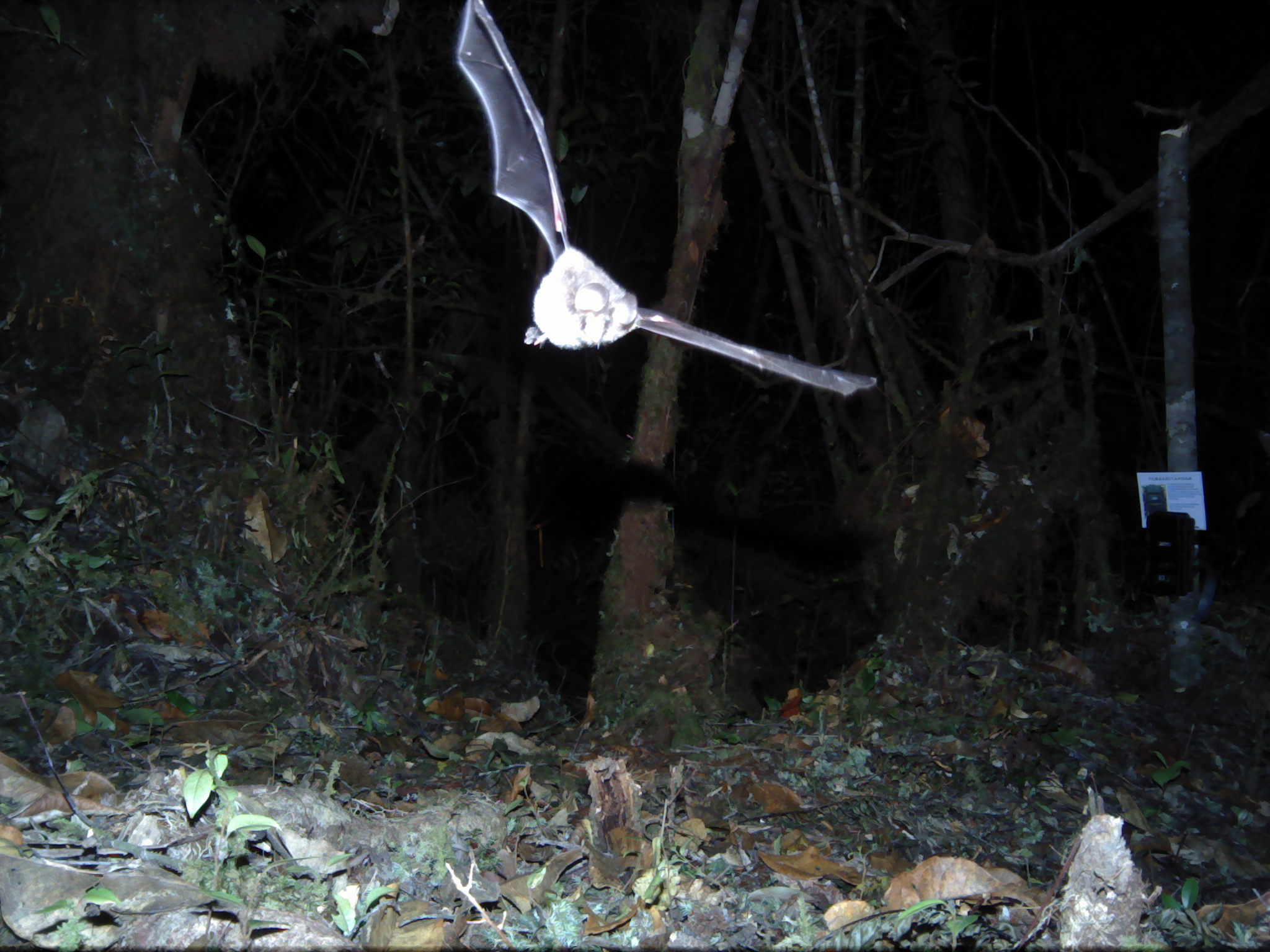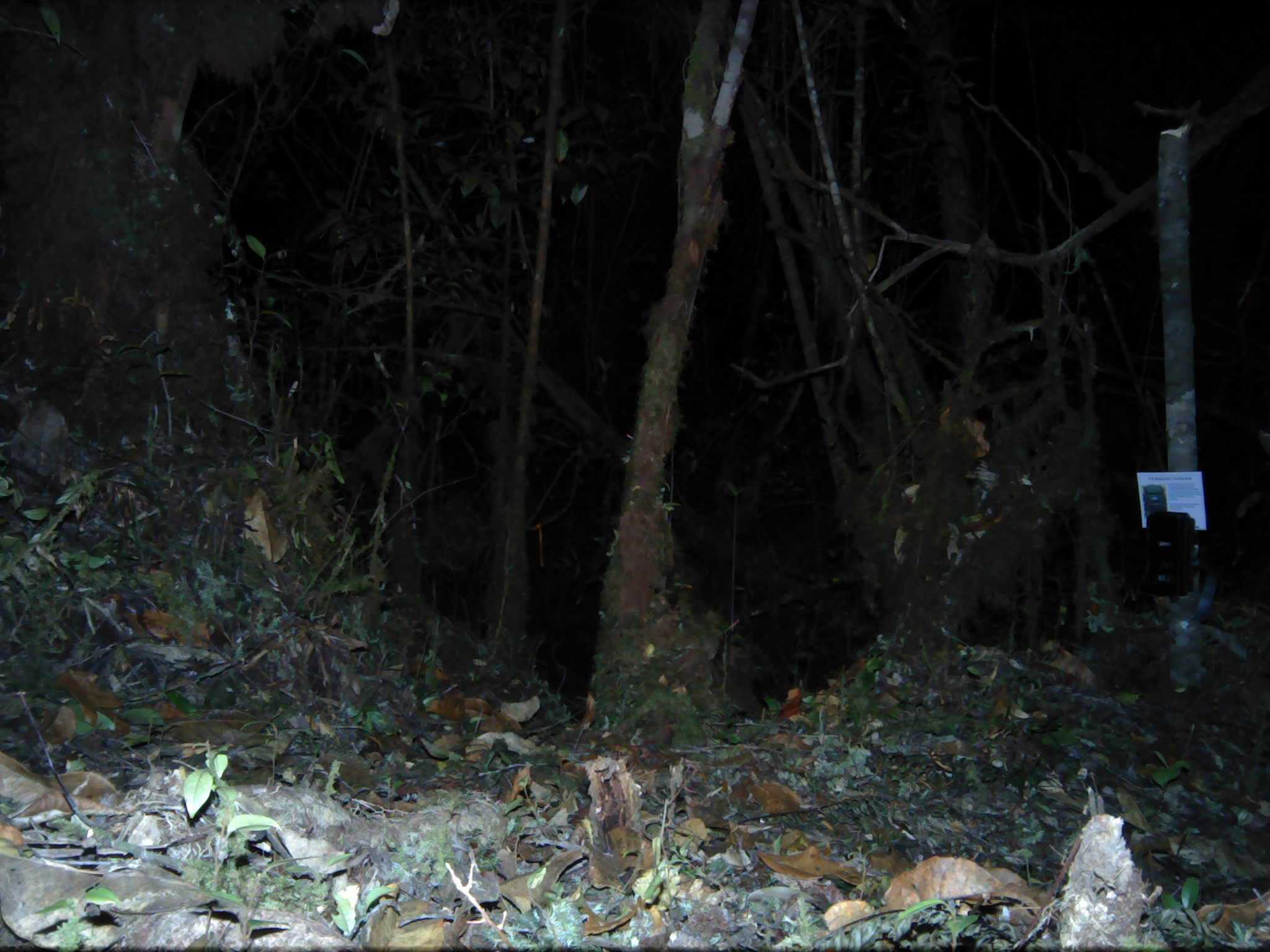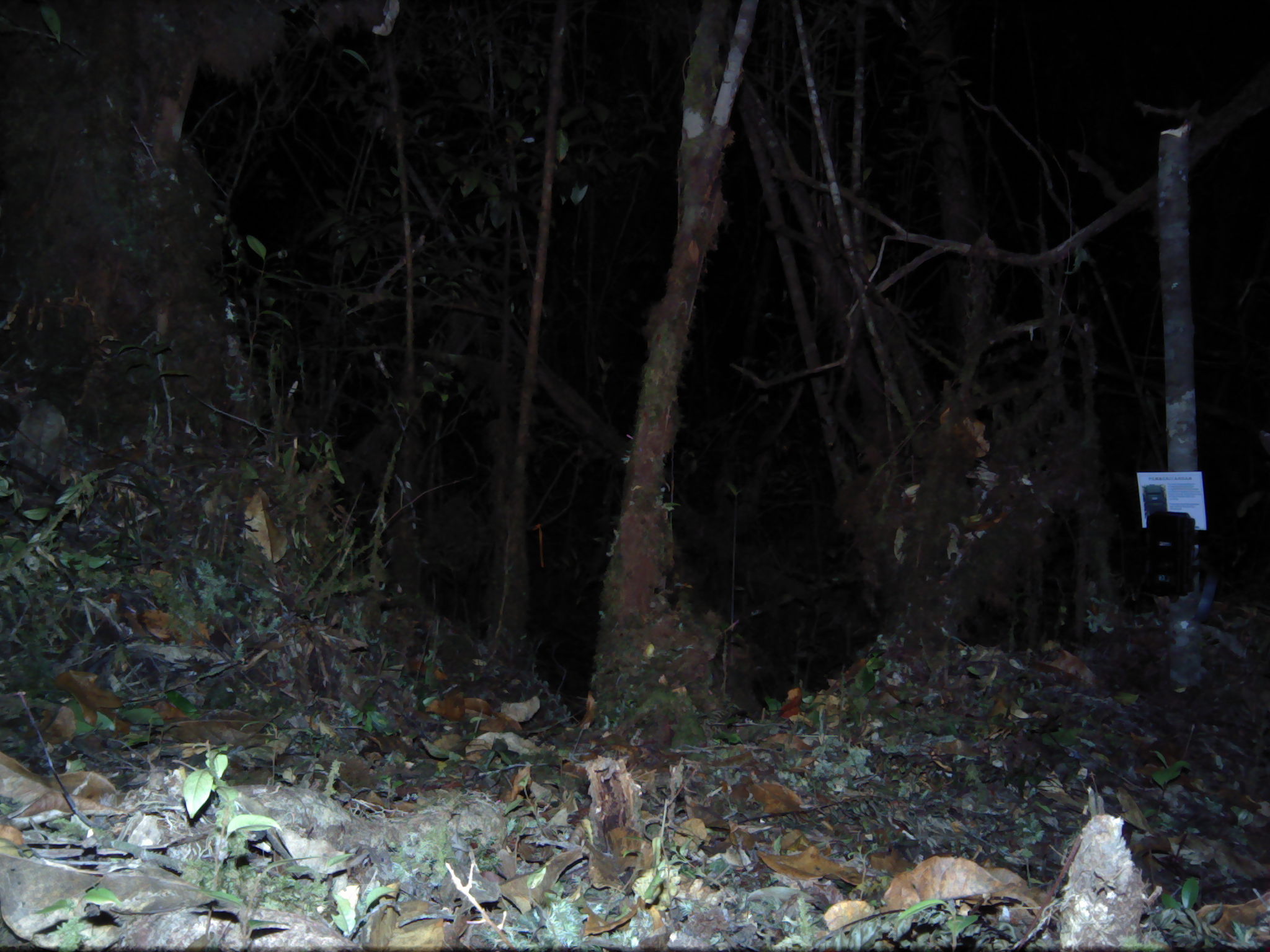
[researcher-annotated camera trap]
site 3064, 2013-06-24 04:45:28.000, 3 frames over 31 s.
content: unidentified animal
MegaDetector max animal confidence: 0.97